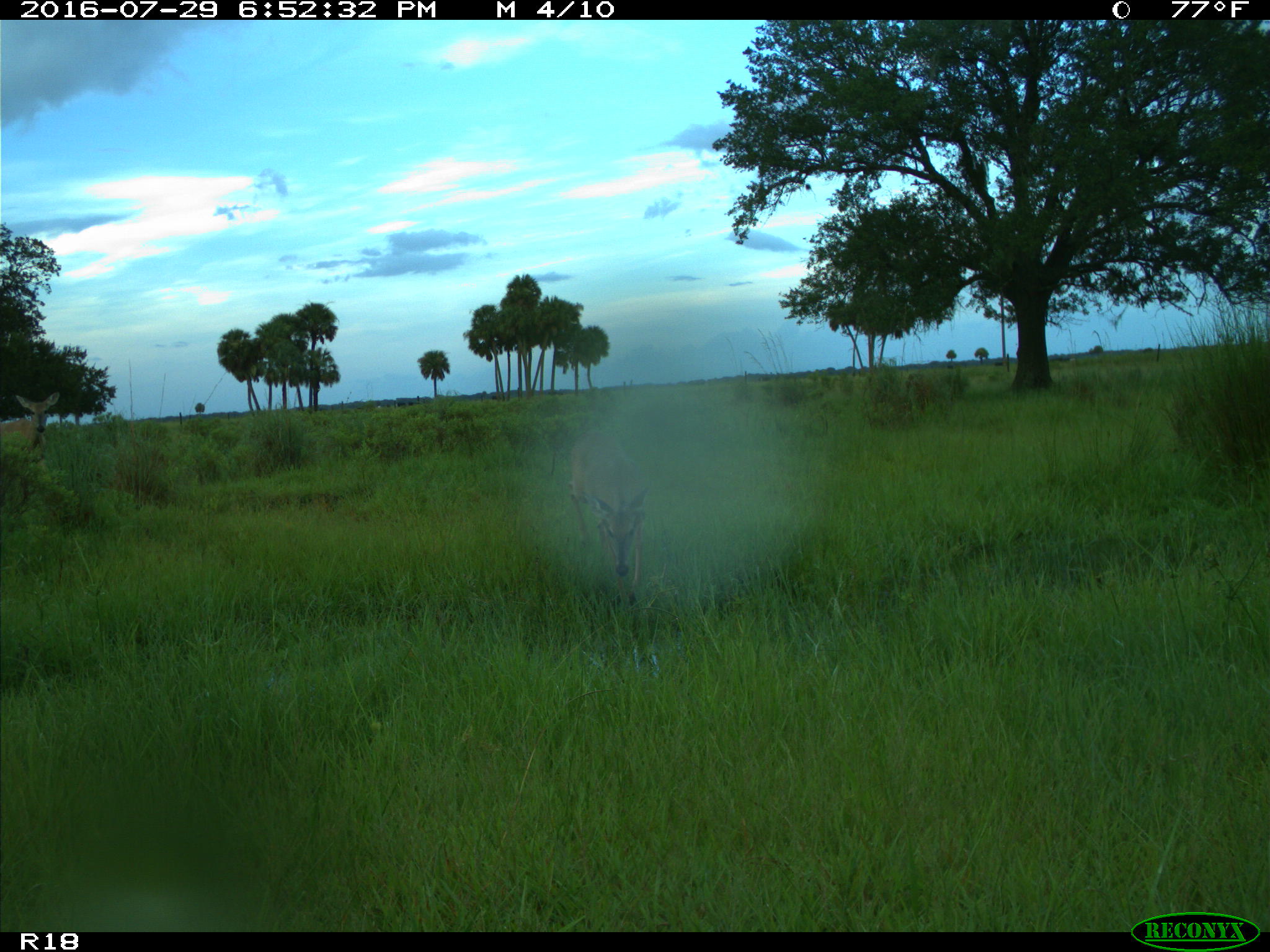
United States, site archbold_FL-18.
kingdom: Animalia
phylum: Chordata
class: Mammalia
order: Artiodactyla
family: Cervidae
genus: Odocoileus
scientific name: Odocoileus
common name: deer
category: unidentified deer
Unidentified deer (deer) (Odocoileus).